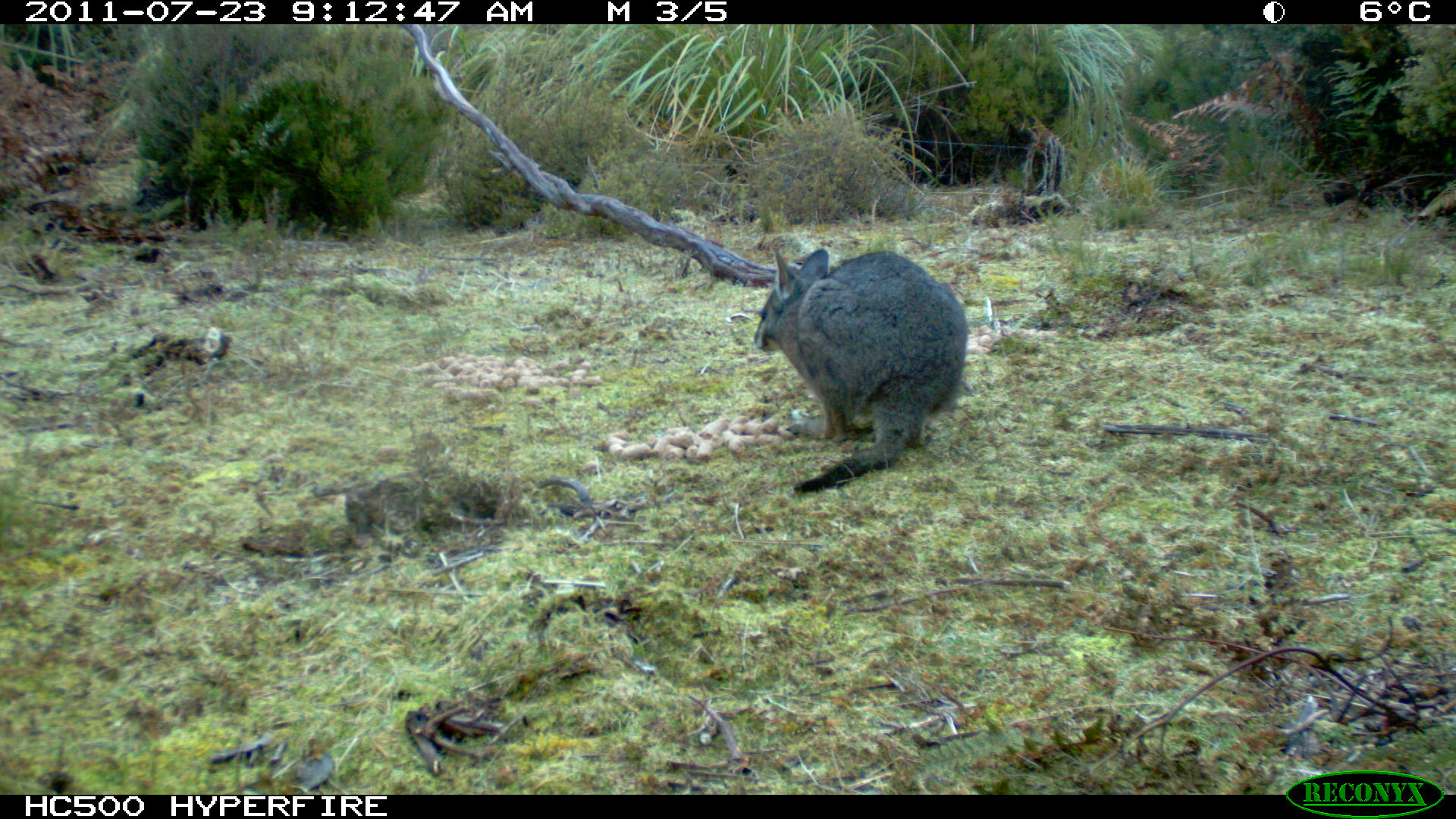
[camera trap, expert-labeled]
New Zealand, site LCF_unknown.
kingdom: Animalia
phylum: Chordata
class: Mammalia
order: Diprotodontia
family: Macropodidae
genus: Notamacropus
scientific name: Notamacropus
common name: wallaby